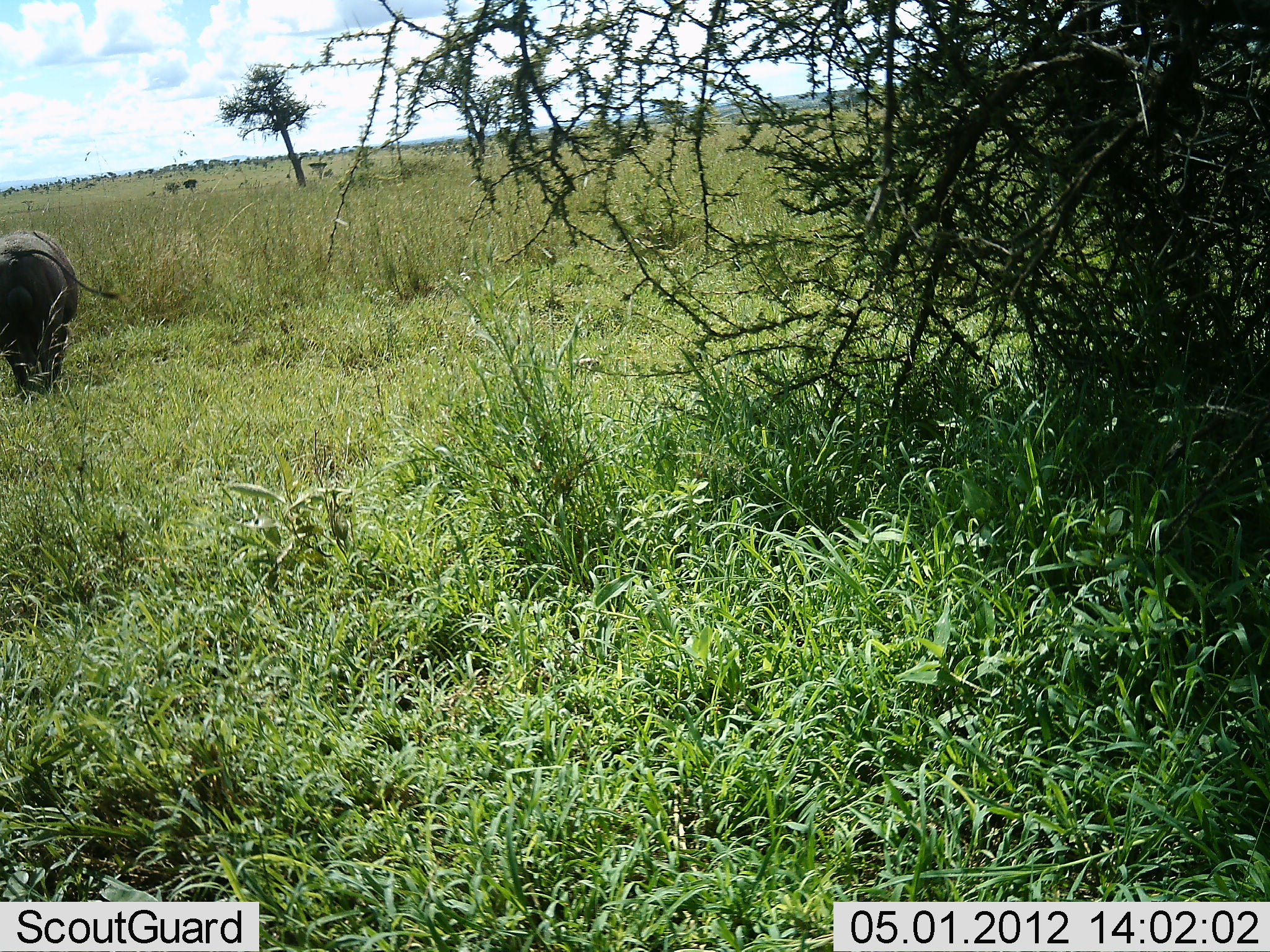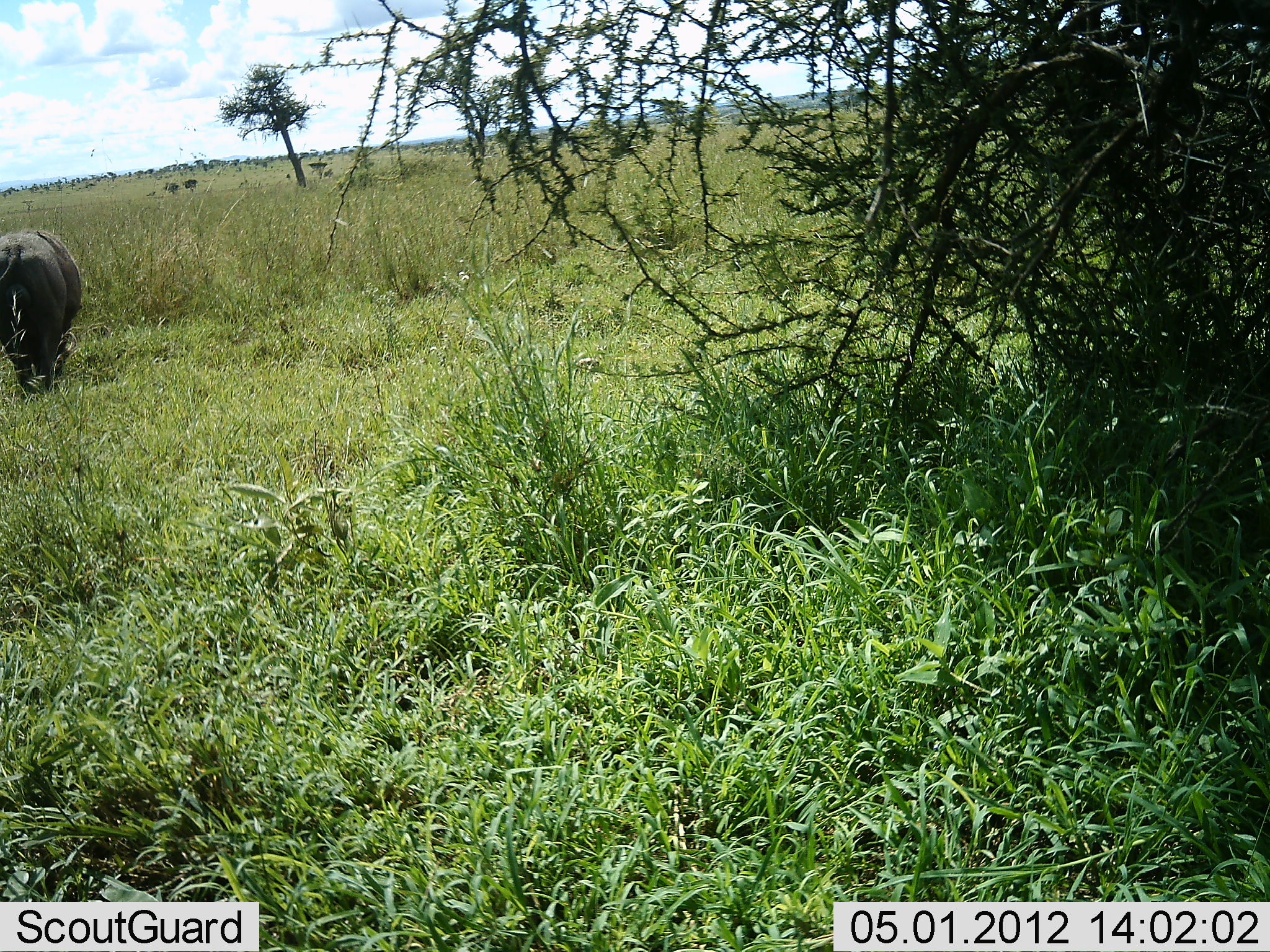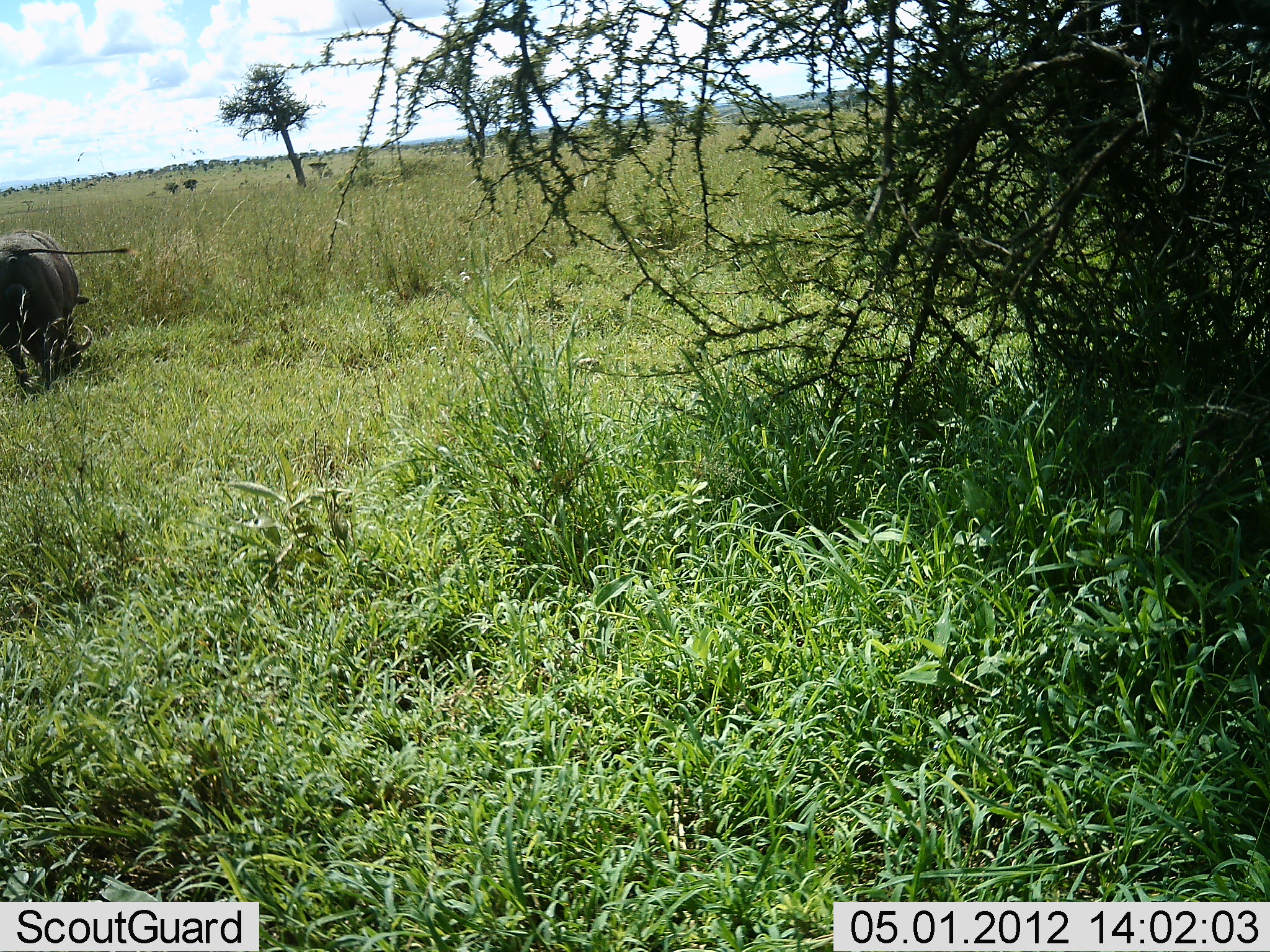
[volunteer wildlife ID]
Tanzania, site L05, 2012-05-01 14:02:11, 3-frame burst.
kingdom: Animalia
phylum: Chordata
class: Mammalia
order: Artiodactyla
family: Suidae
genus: Phacochoerus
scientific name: Phacochoerus africanus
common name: warthog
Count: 1.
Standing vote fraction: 33%.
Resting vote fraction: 0%.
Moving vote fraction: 11%.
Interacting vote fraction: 0%.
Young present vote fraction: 0%.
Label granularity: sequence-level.